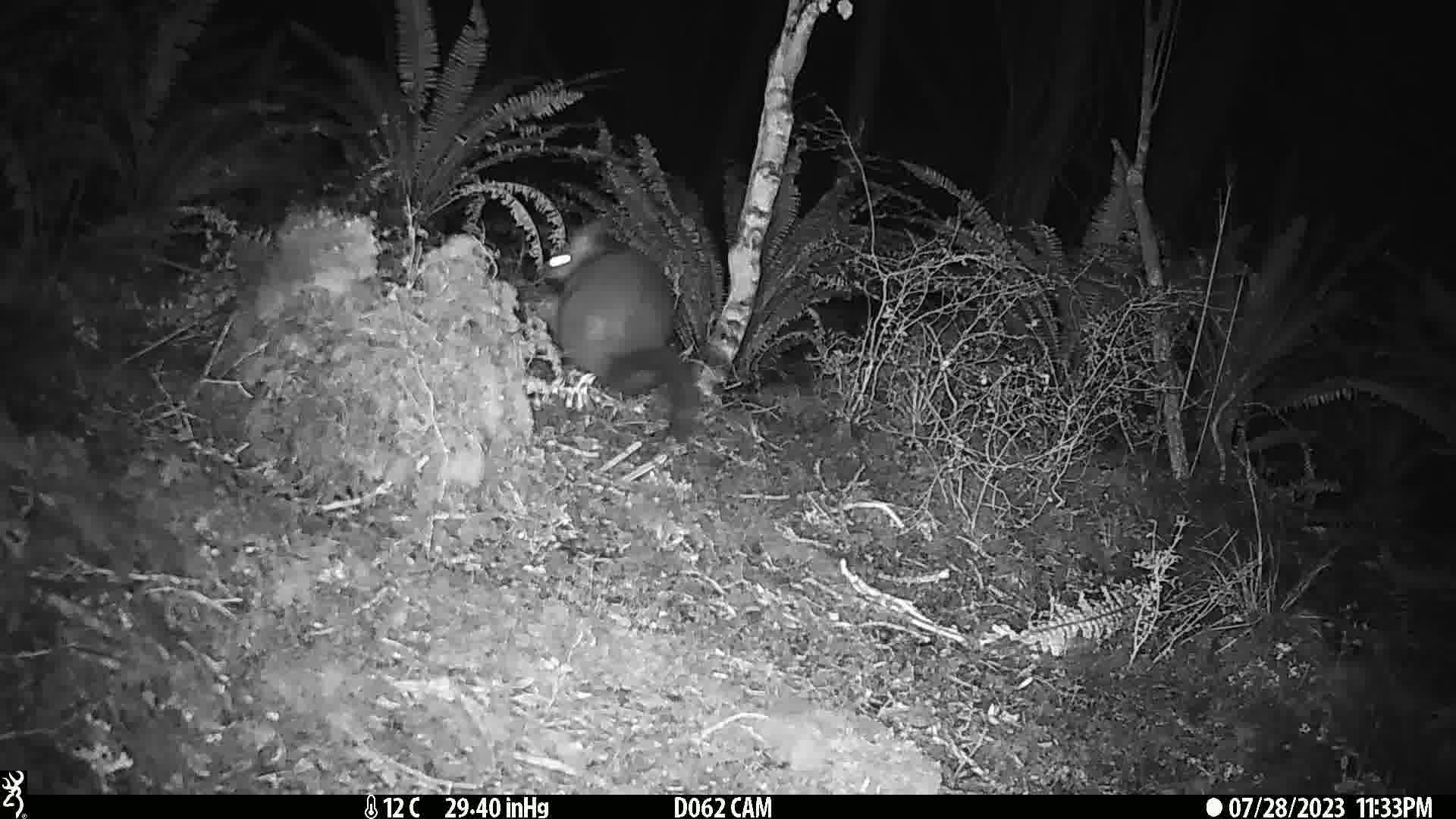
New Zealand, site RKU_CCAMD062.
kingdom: Animalia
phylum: Chordata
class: Mammalia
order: Diprotodontia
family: Phalangeridae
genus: Trichosurus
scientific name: Trichosurus vulpecula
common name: common brushtail possum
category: possum